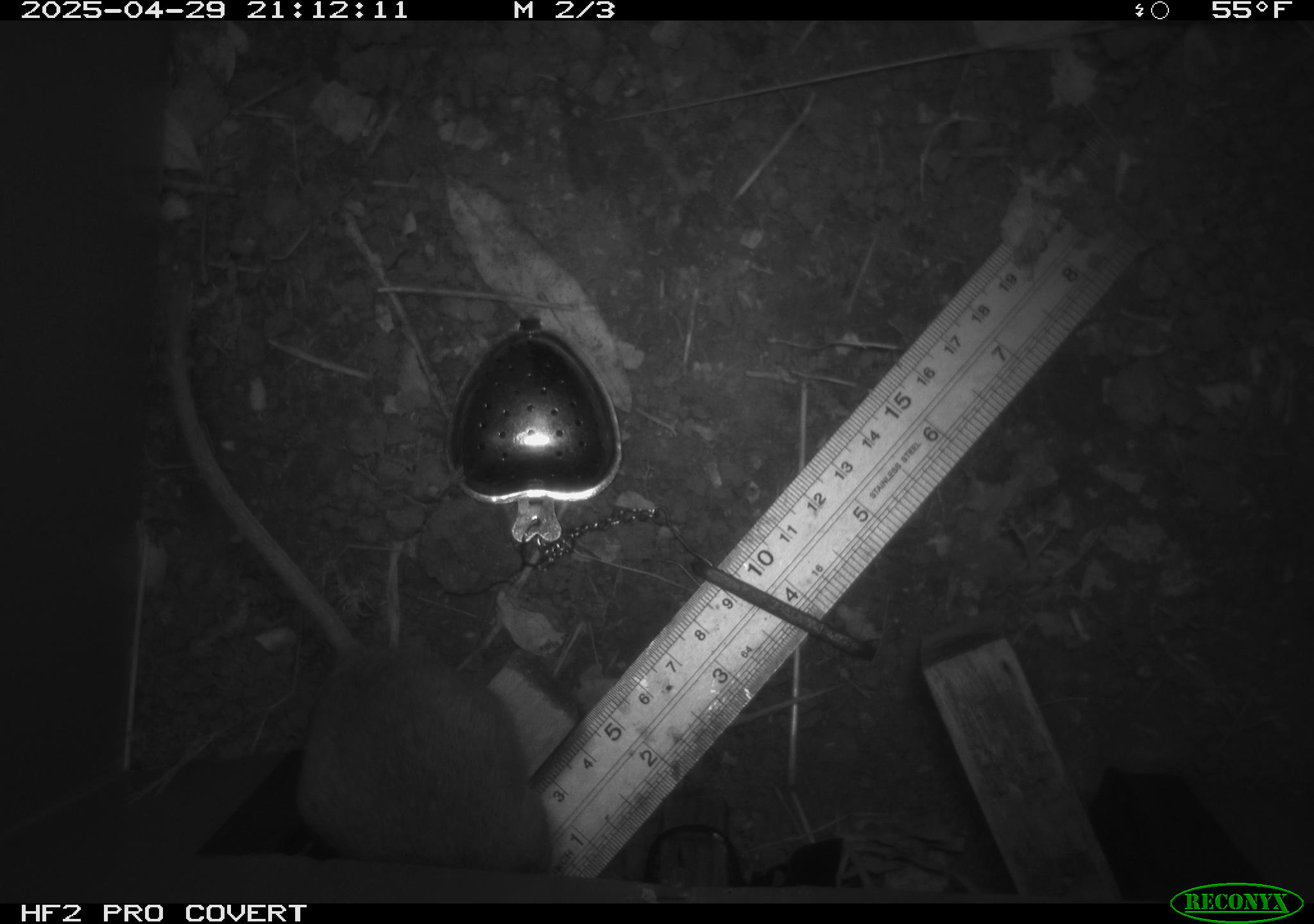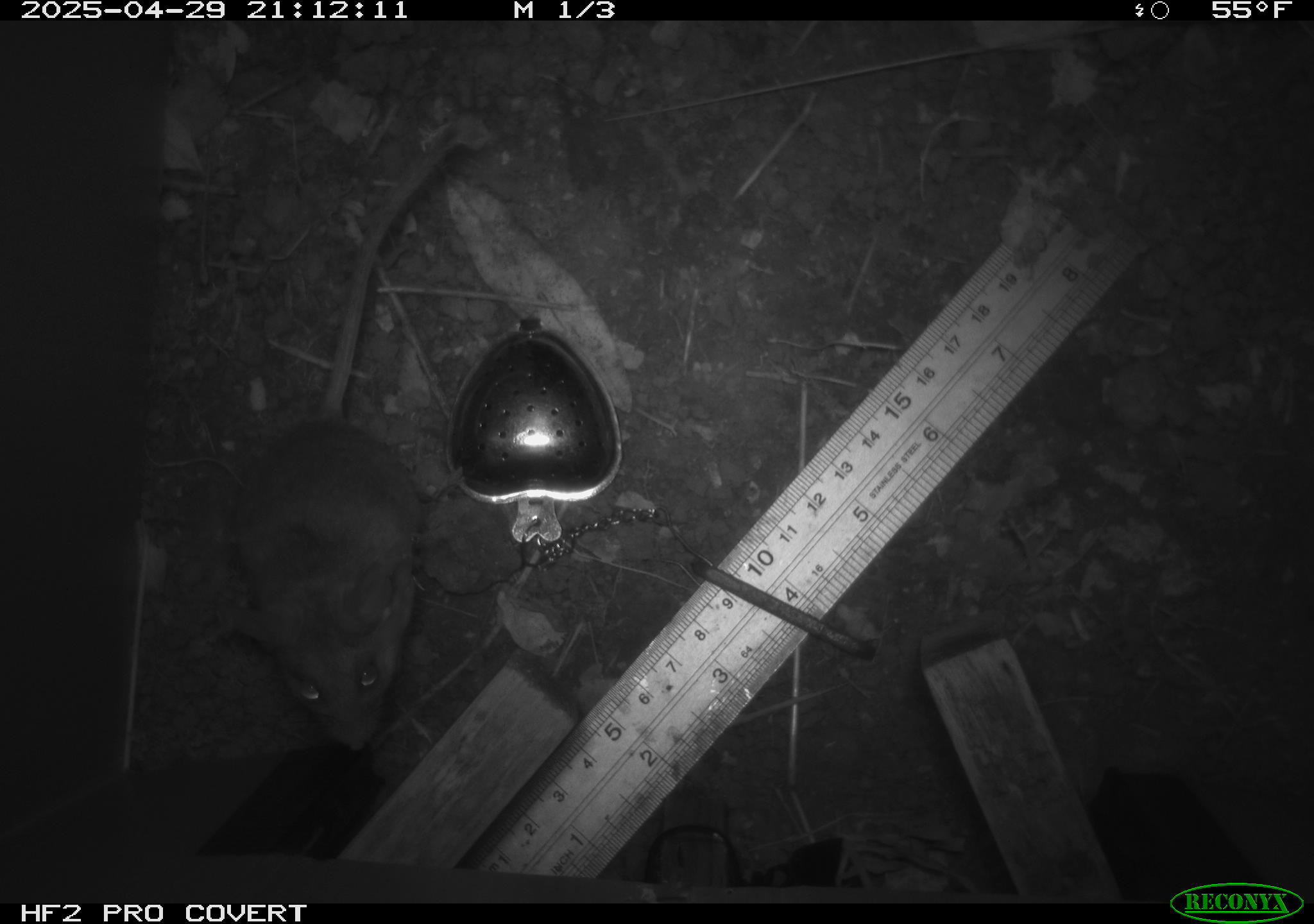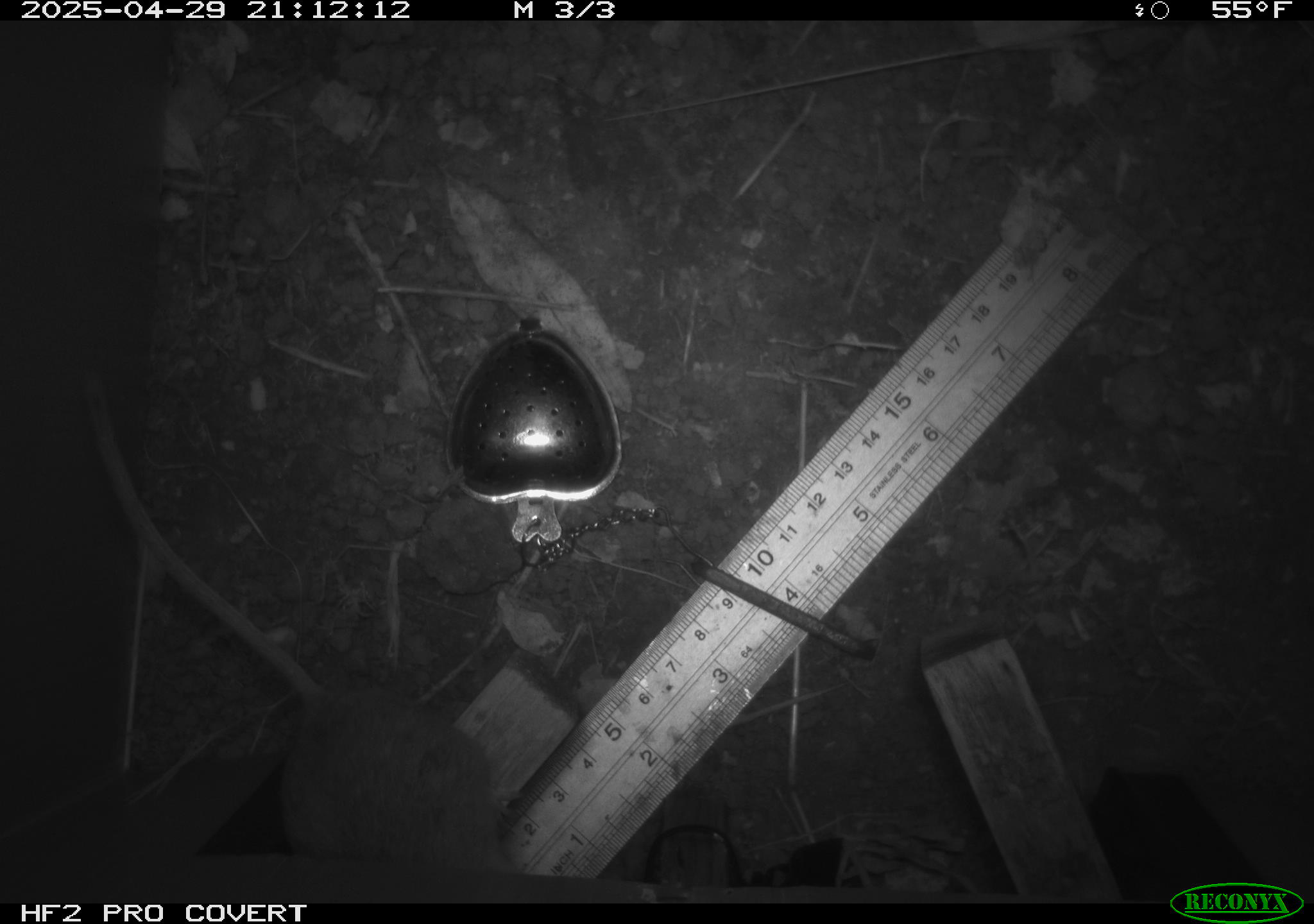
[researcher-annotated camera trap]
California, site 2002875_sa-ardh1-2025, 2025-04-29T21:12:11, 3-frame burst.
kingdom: Animalia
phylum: Chordata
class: Mammalia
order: Rodentia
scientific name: Rodentia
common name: mouse species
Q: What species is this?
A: Mouse species (Rodentia).